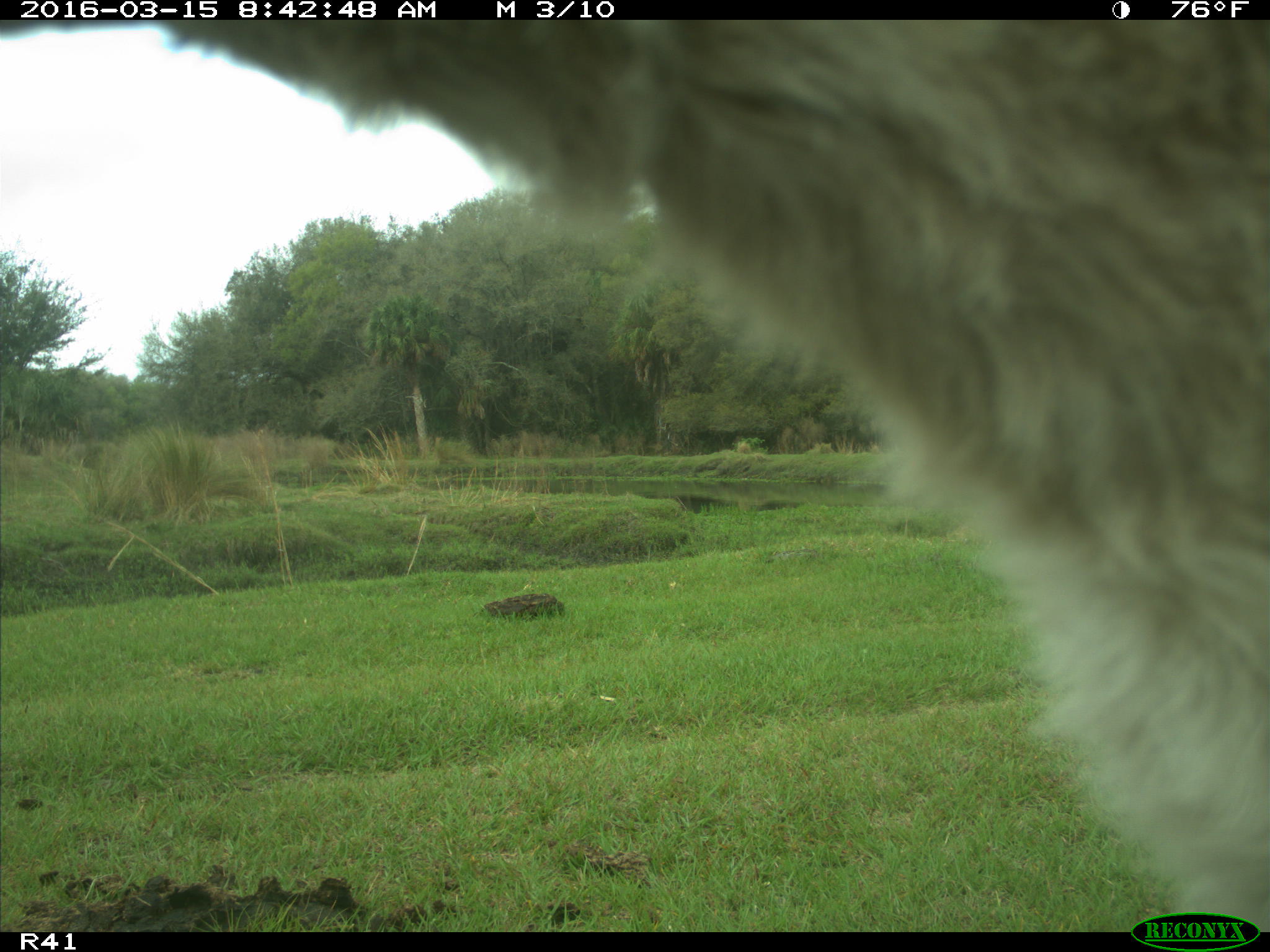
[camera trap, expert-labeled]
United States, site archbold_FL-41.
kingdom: Animalia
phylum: Chordata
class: Mammalia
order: Artiodactyla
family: Bovidae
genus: Bos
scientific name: Bos taurus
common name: domestic cow